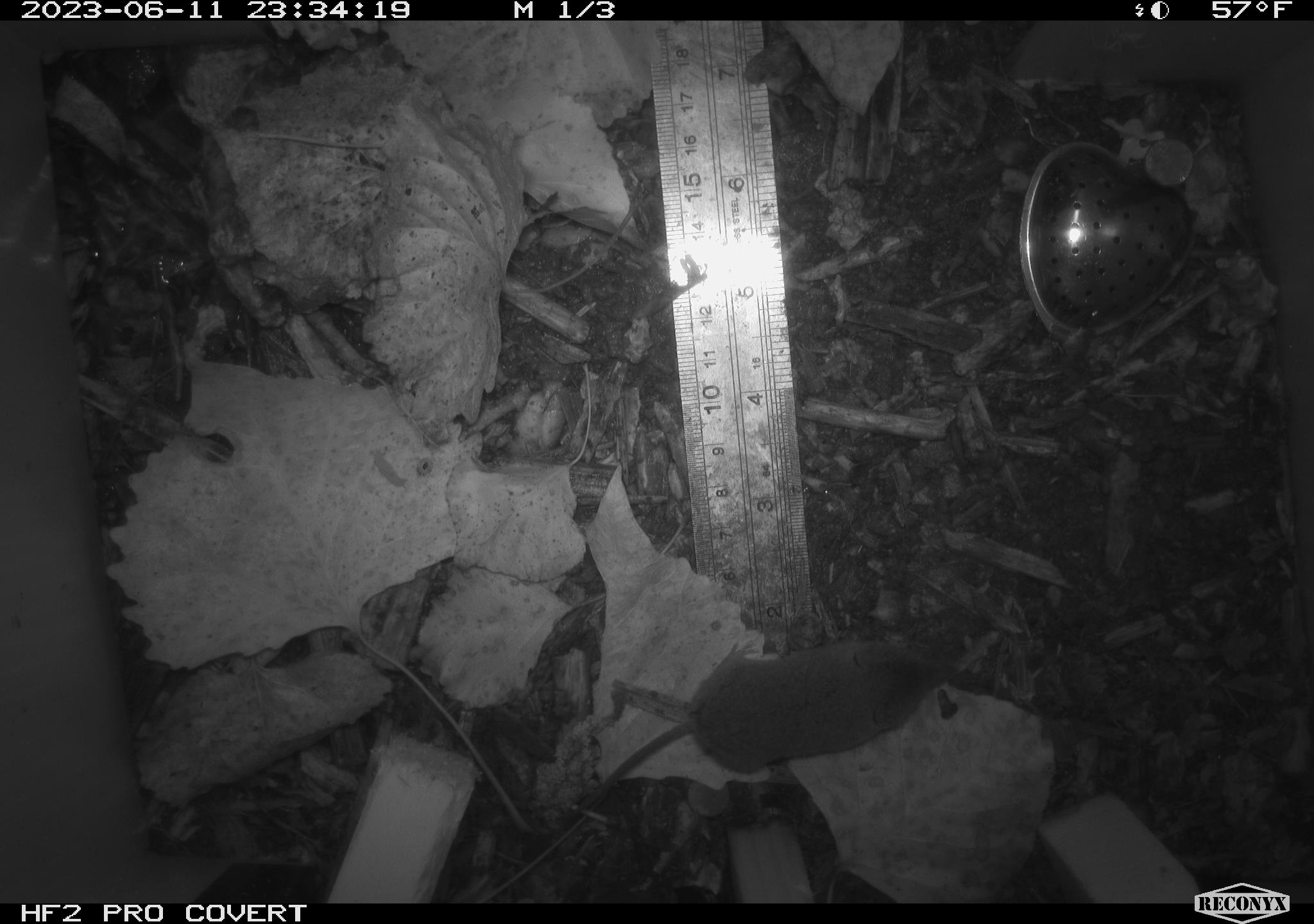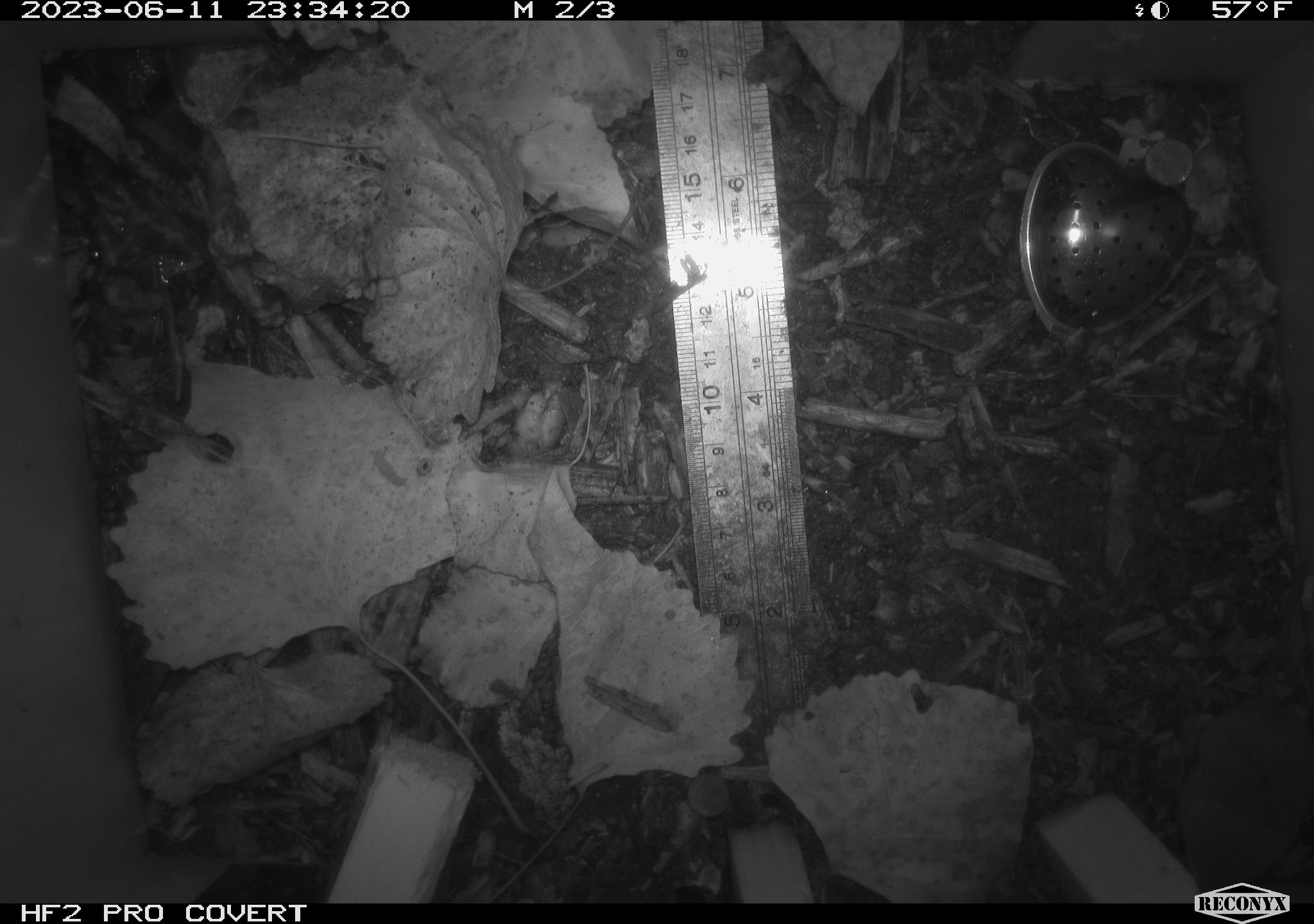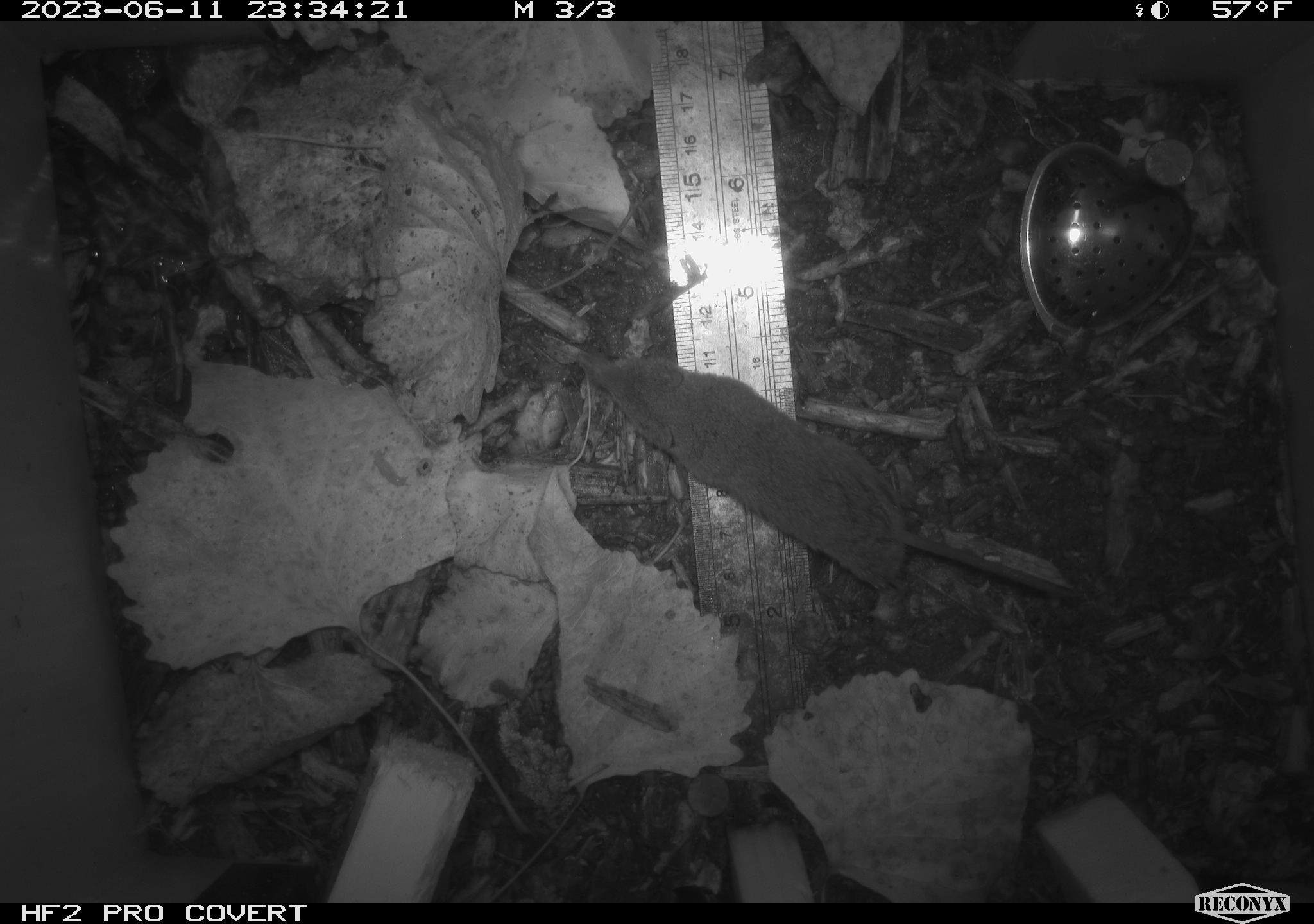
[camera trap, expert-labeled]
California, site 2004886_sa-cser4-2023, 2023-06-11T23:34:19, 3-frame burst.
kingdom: Animalia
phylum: Chordata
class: Mammalia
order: Rodentia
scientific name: Rodentia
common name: mouse species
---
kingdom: Animalia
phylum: Chordata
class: Mammalia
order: Eulipotyphla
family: Soricidae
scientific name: Soricidae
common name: shrews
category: soricidae family